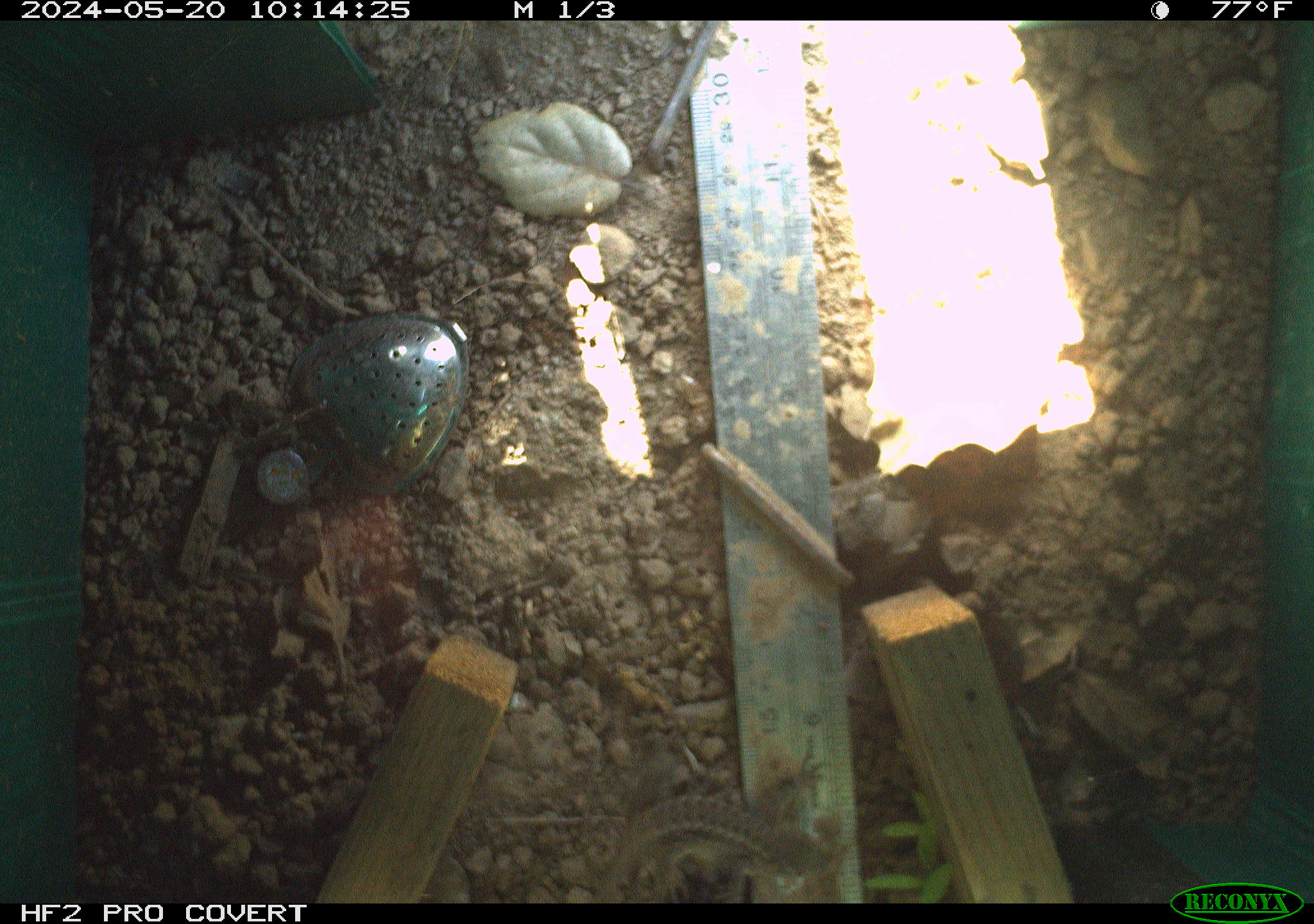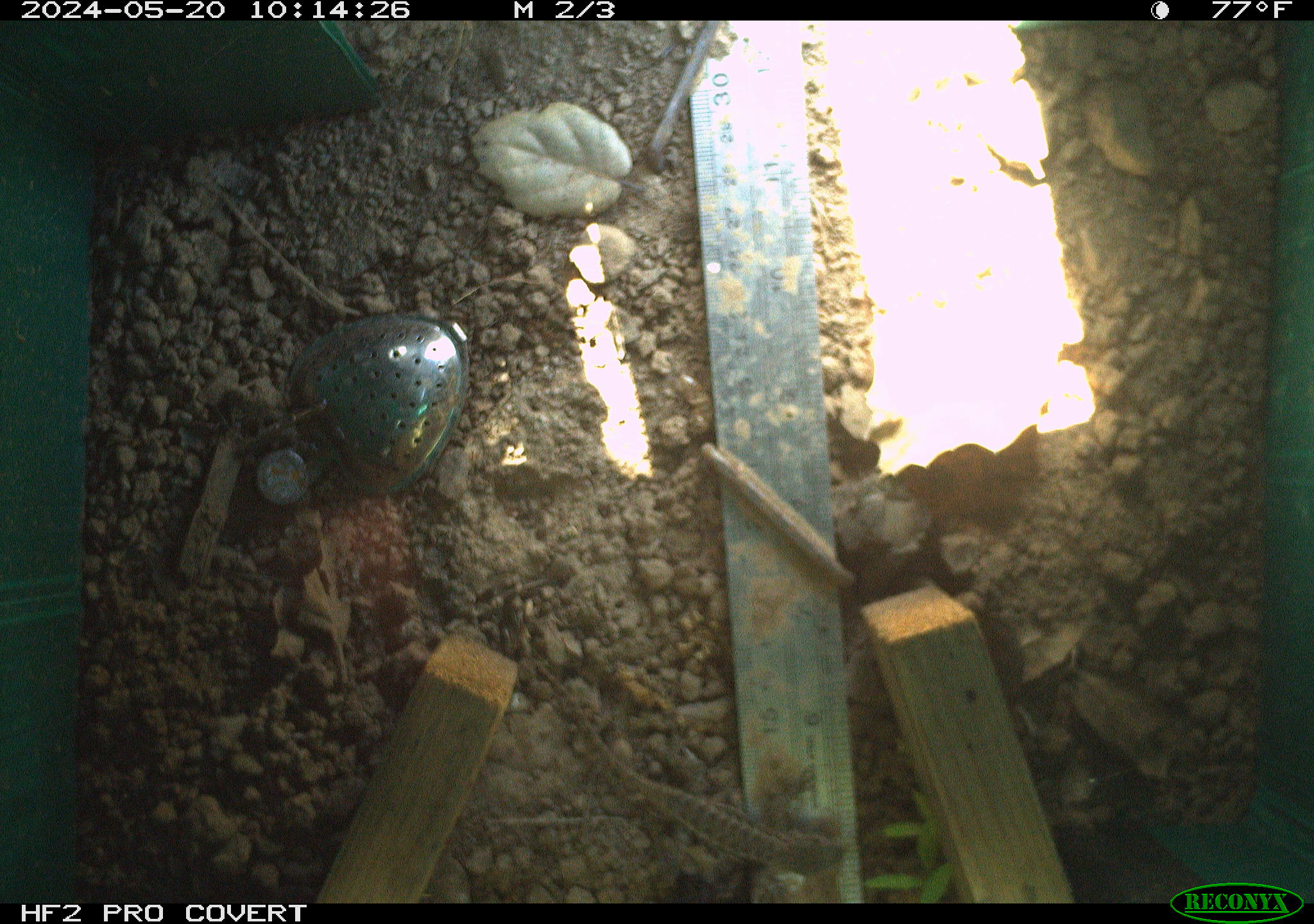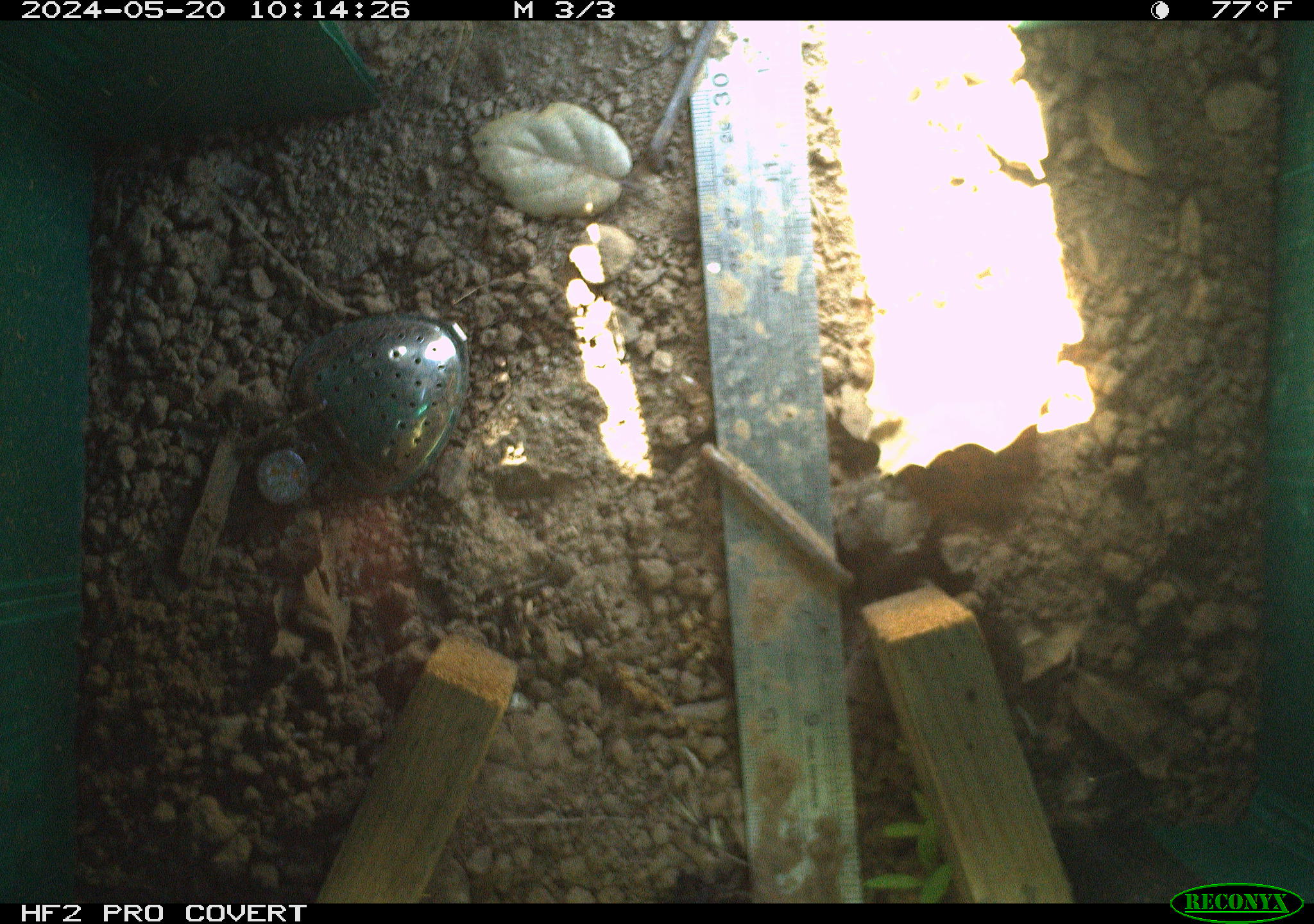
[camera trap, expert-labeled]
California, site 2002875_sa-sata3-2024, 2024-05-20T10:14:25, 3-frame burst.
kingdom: Animalia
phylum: Chordata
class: Reptilia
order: Squamata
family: Phrynosomatidae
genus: Sceloporus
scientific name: Sceloporus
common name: spiny lizards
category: sceloporus species